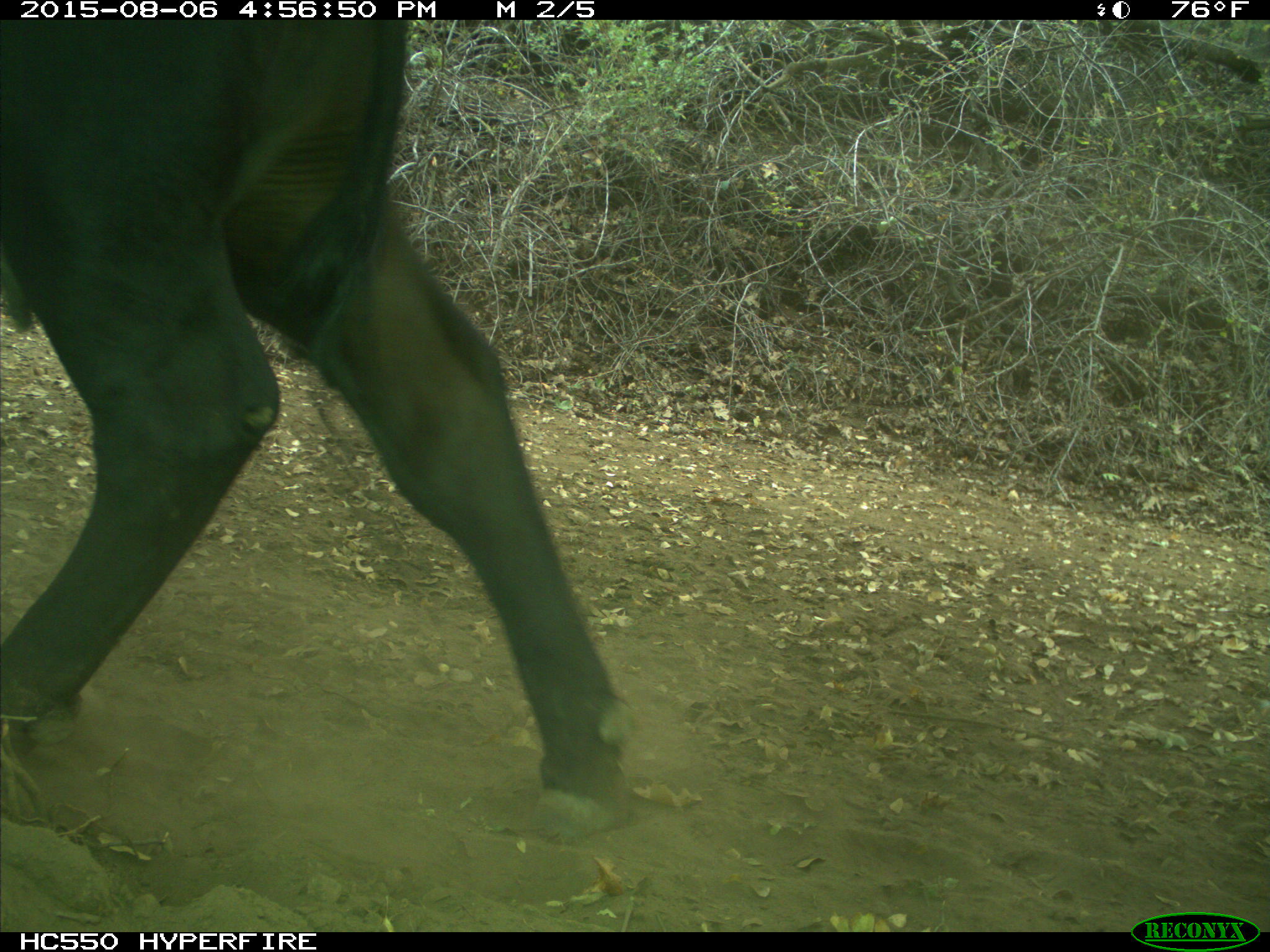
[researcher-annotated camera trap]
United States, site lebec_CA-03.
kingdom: Animalia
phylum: Chordata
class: Mammalia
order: Artiodactyla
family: Bovidae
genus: Bos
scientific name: Bos taurus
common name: domestic cow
Bos taurus (domestic cow).